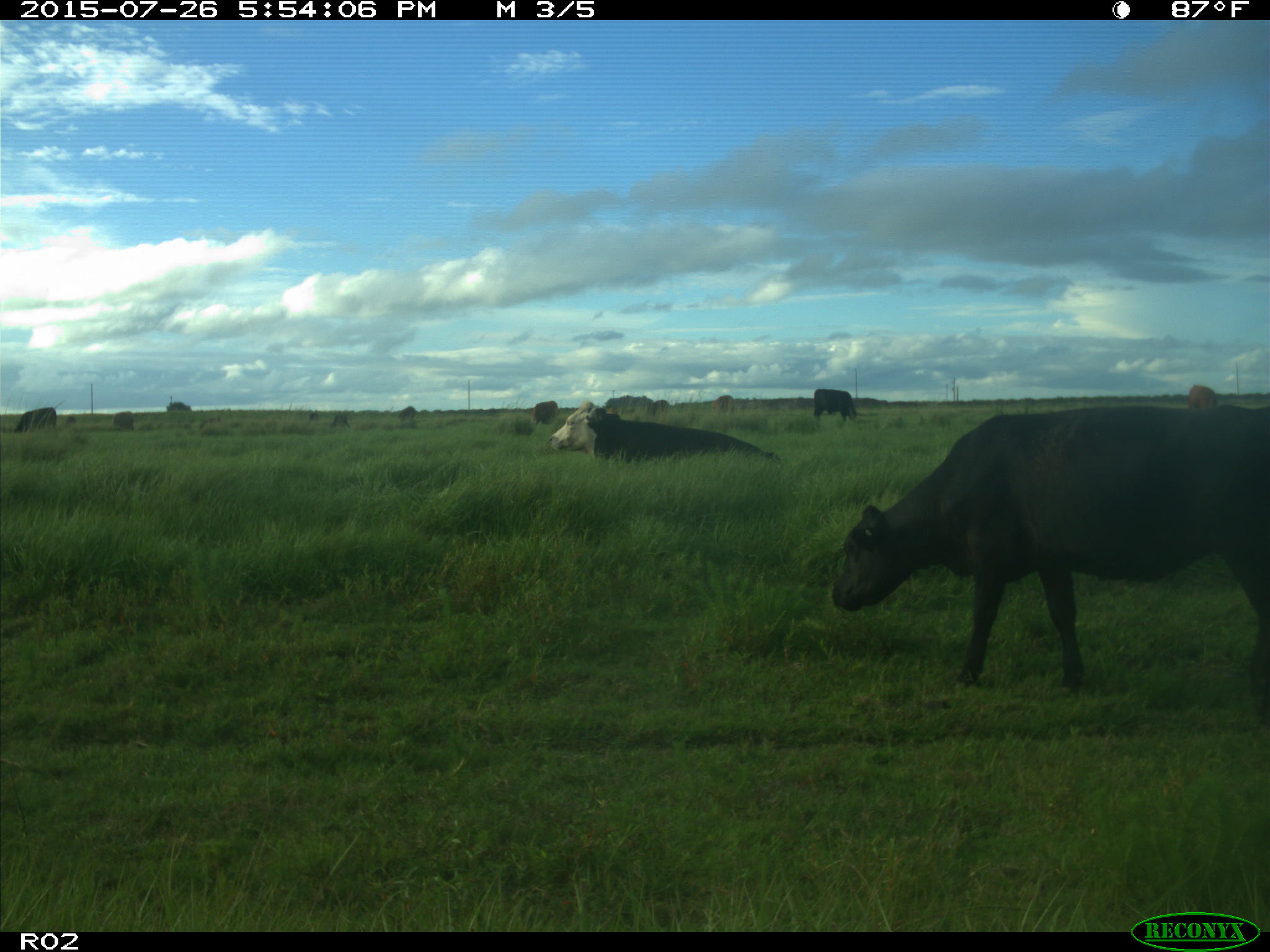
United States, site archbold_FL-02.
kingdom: Animalia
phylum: Chordata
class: Mammalia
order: Artiodactyla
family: Bovidae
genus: Bos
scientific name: Bos taurus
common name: domestic cow